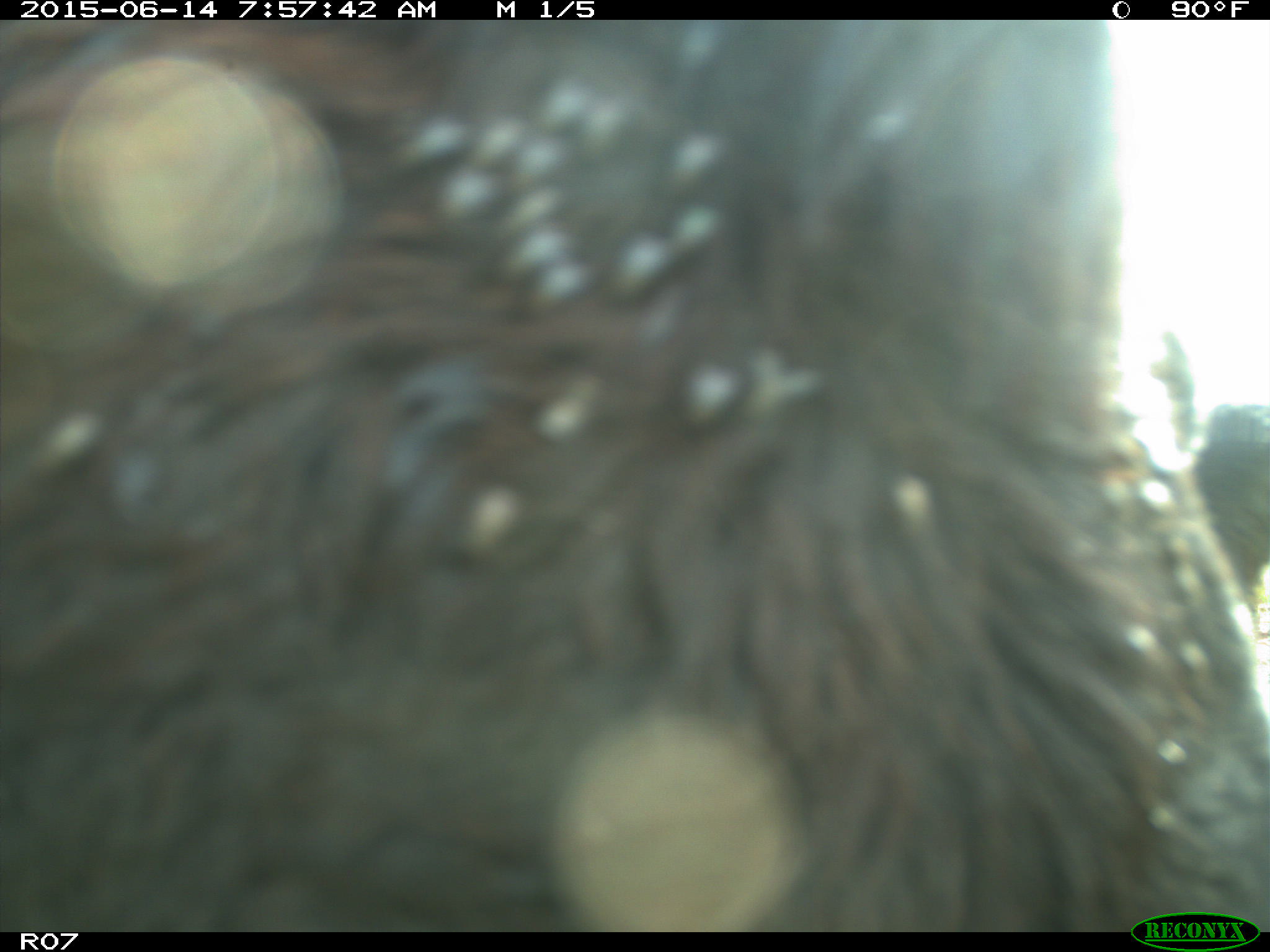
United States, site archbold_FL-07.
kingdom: Animalia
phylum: Chordata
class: Mammalia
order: Artiodactyla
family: Bovidae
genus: Bos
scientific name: Bos taurus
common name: domestic cow